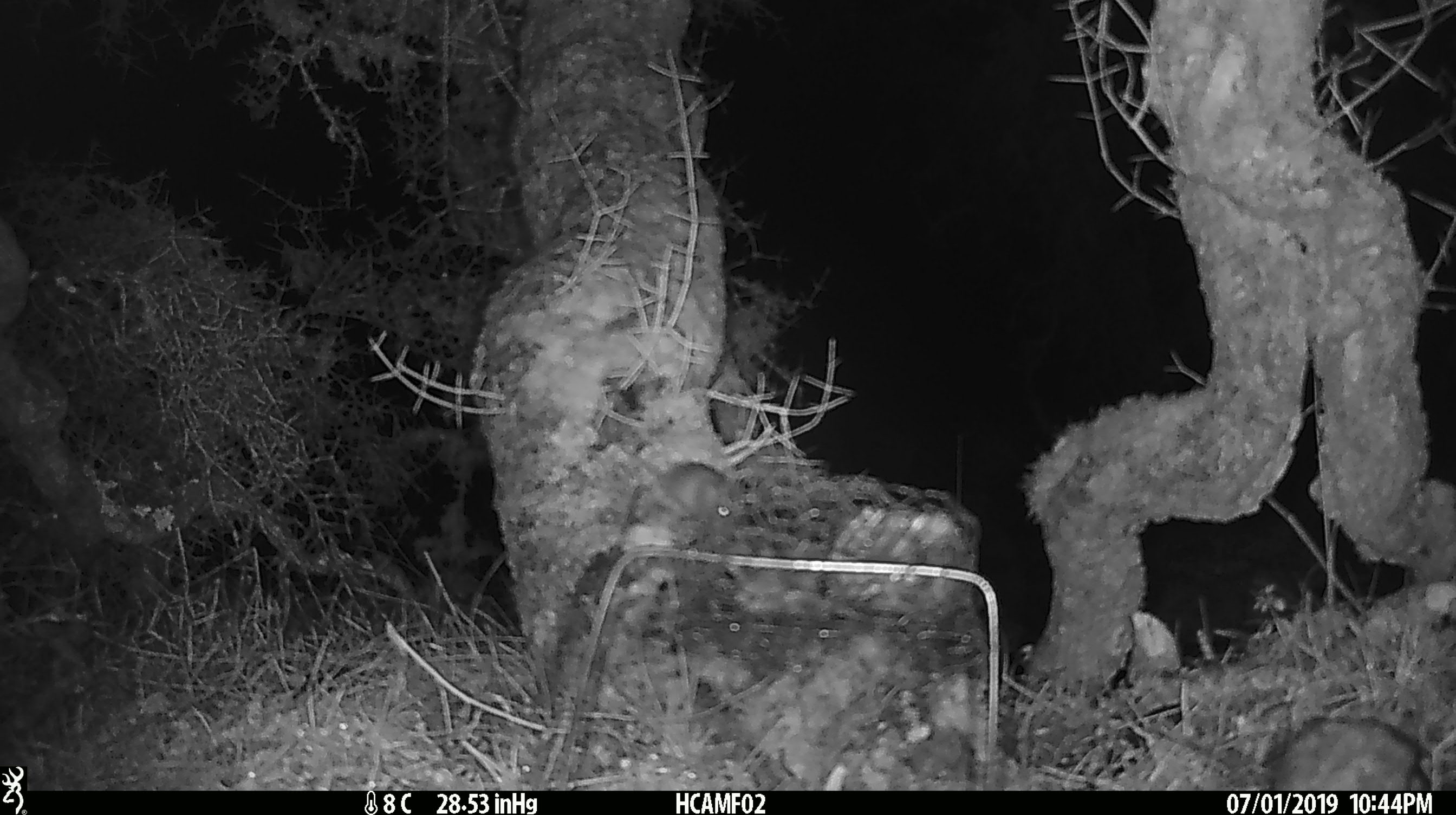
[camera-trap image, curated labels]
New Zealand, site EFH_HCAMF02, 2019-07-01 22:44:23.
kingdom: Animalia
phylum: Chordata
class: Mammalia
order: Rodentia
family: Muridae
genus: Mus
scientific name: Mus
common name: mouse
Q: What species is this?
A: Mouse (Mus).